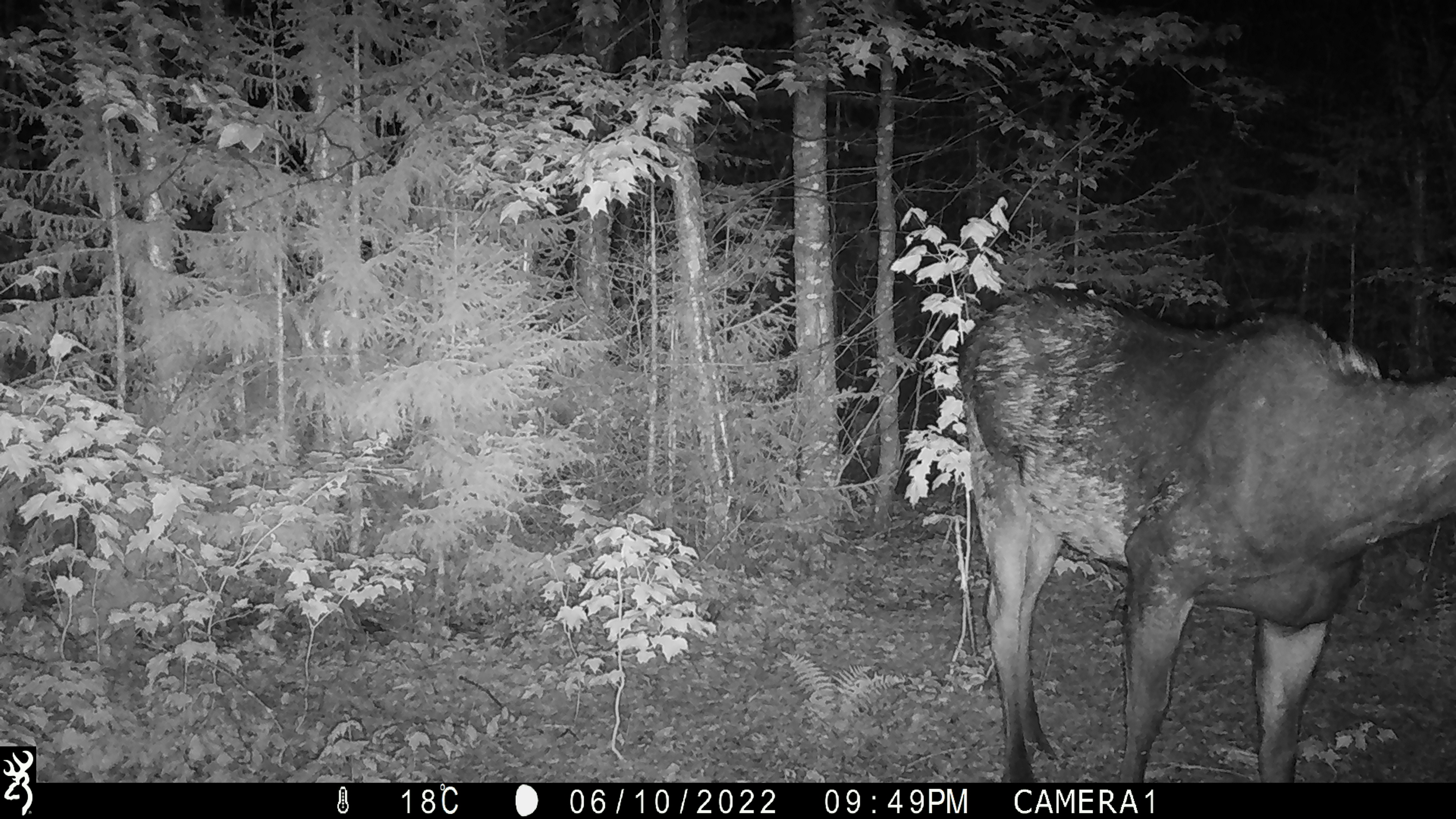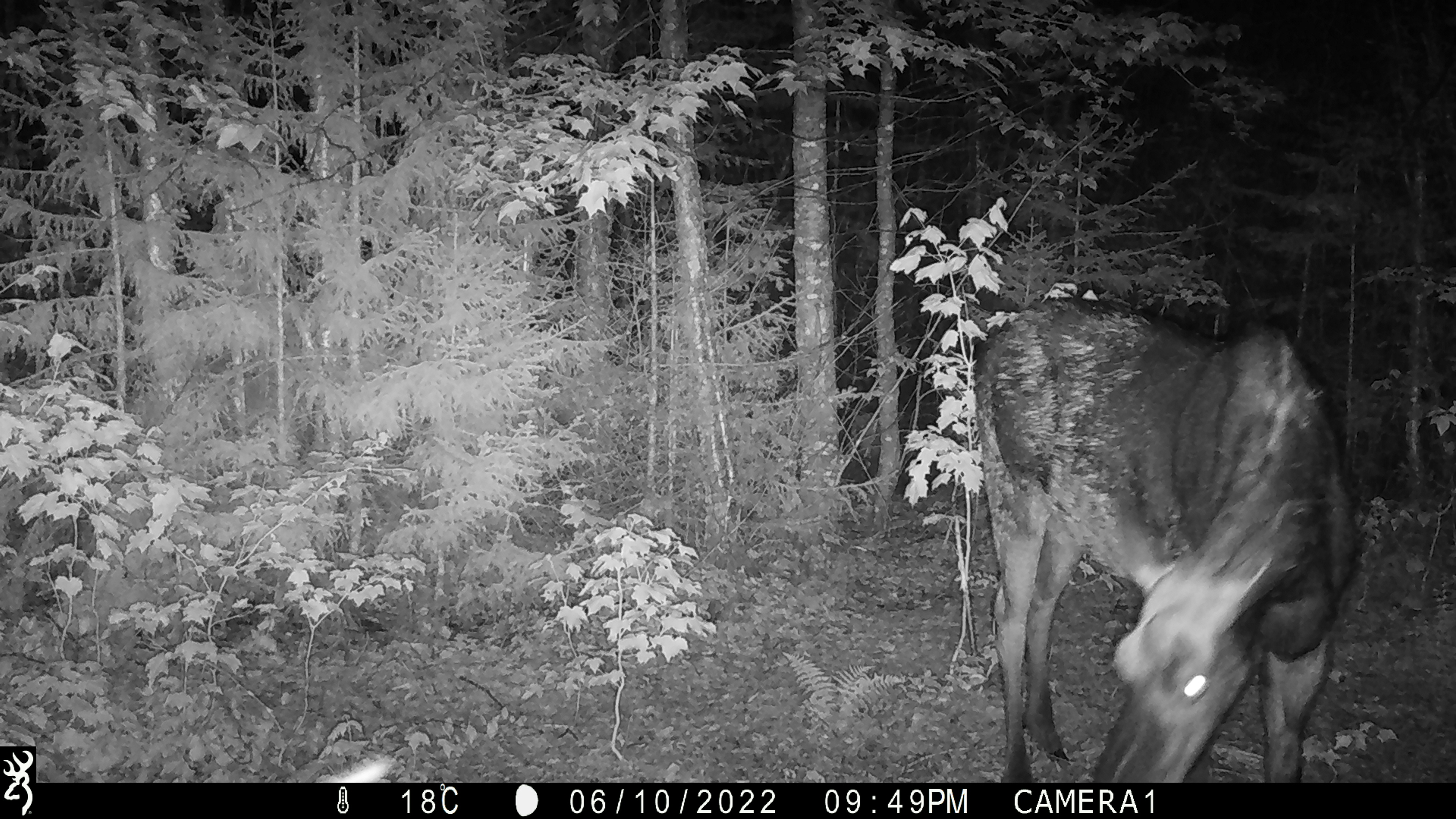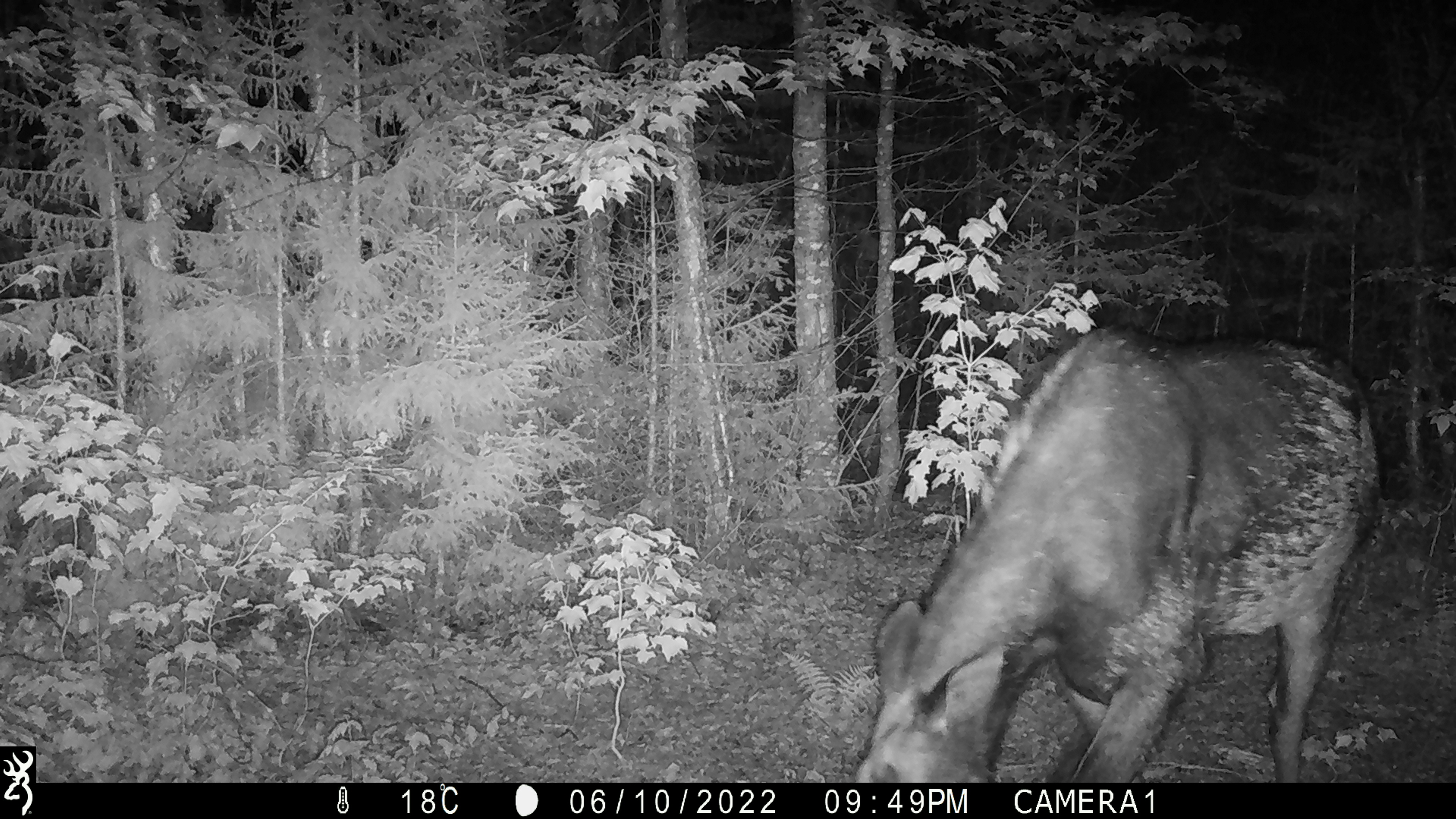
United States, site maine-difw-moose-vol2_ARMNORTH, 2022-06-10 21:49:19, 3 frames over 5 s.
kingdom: Animalia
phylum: Chordata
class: Mammalia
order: Artiodactyla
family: Cervidae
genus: Alces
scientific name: Alces alces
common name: moose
Moose (Alces alces).